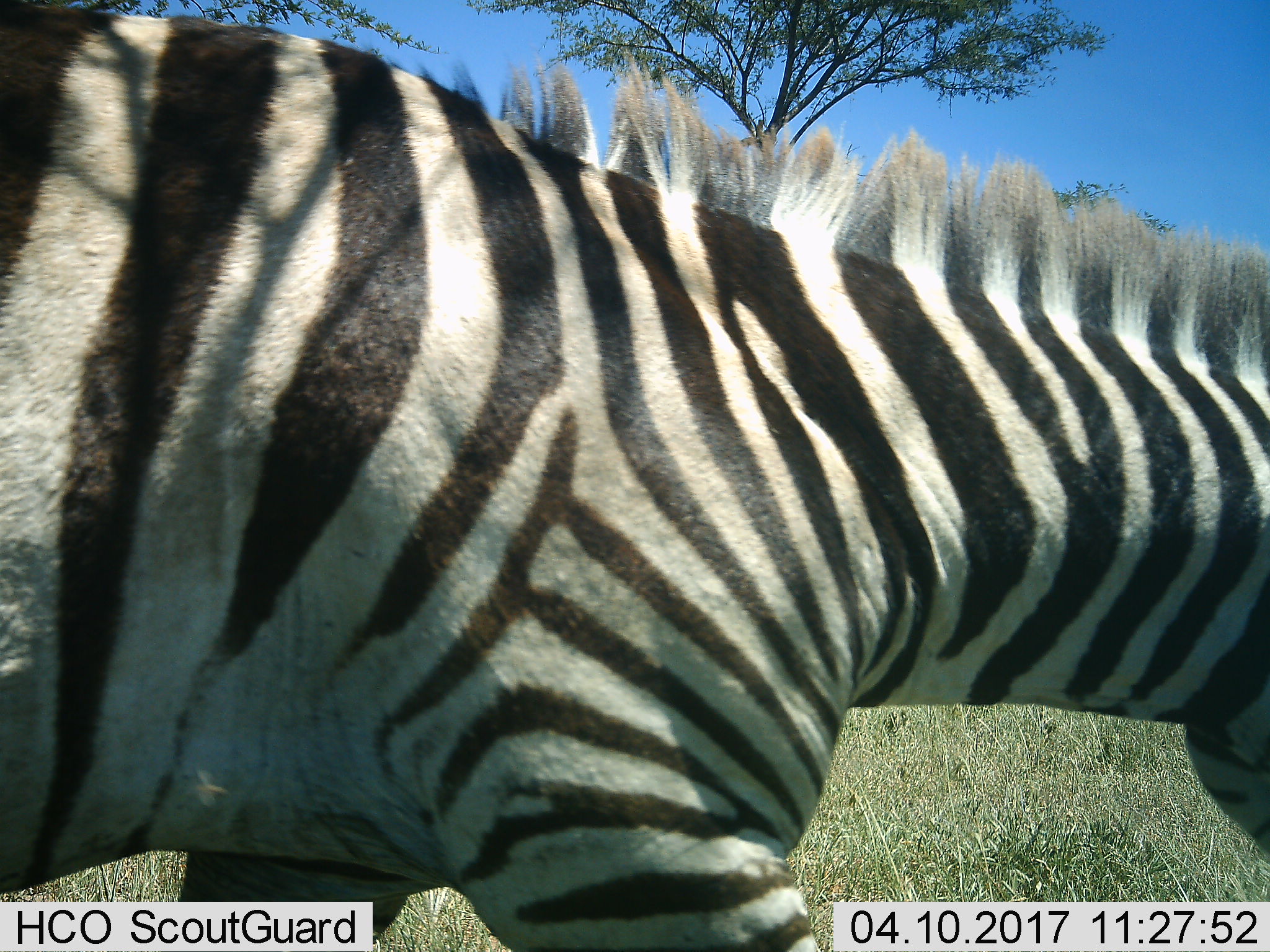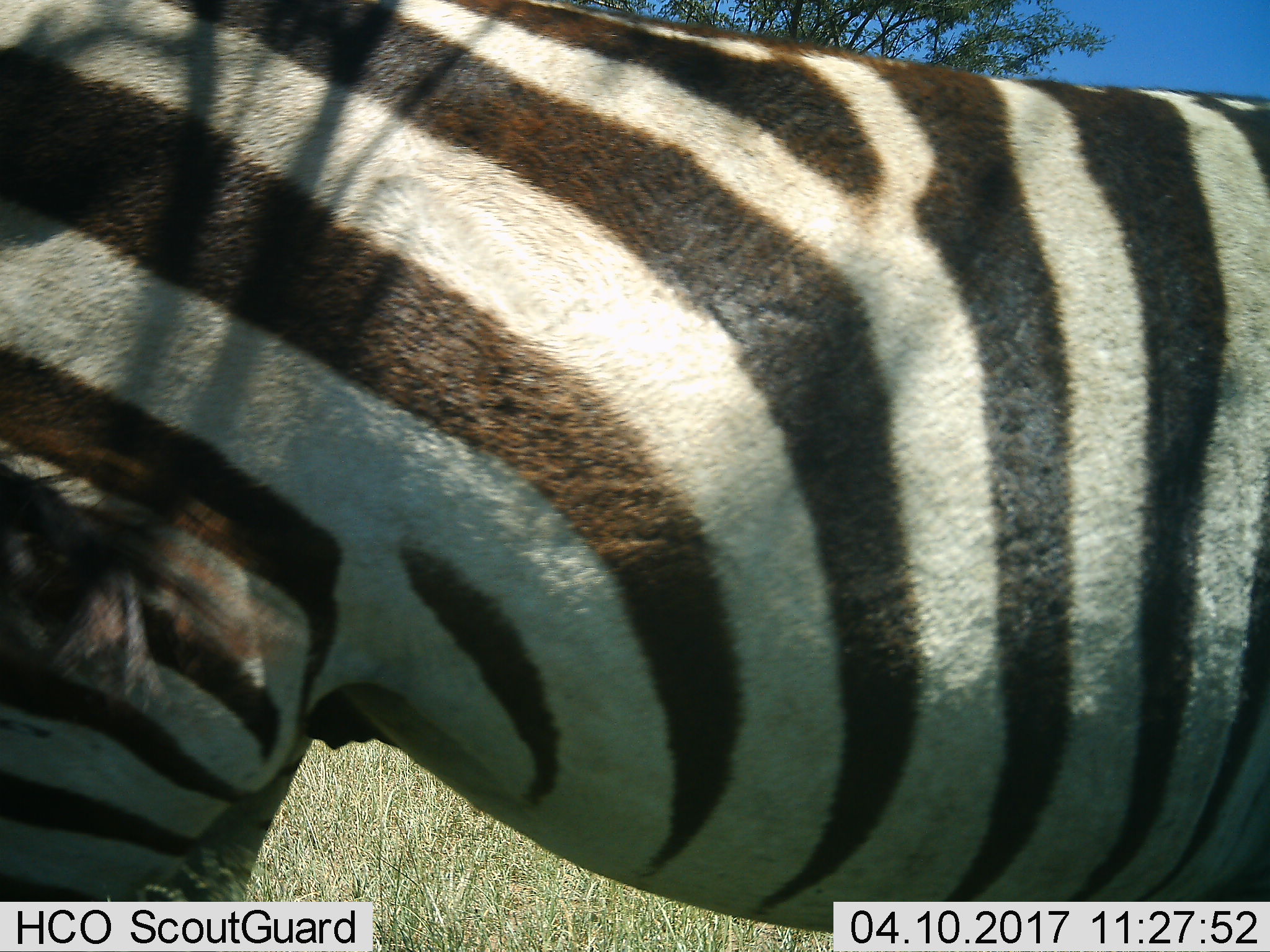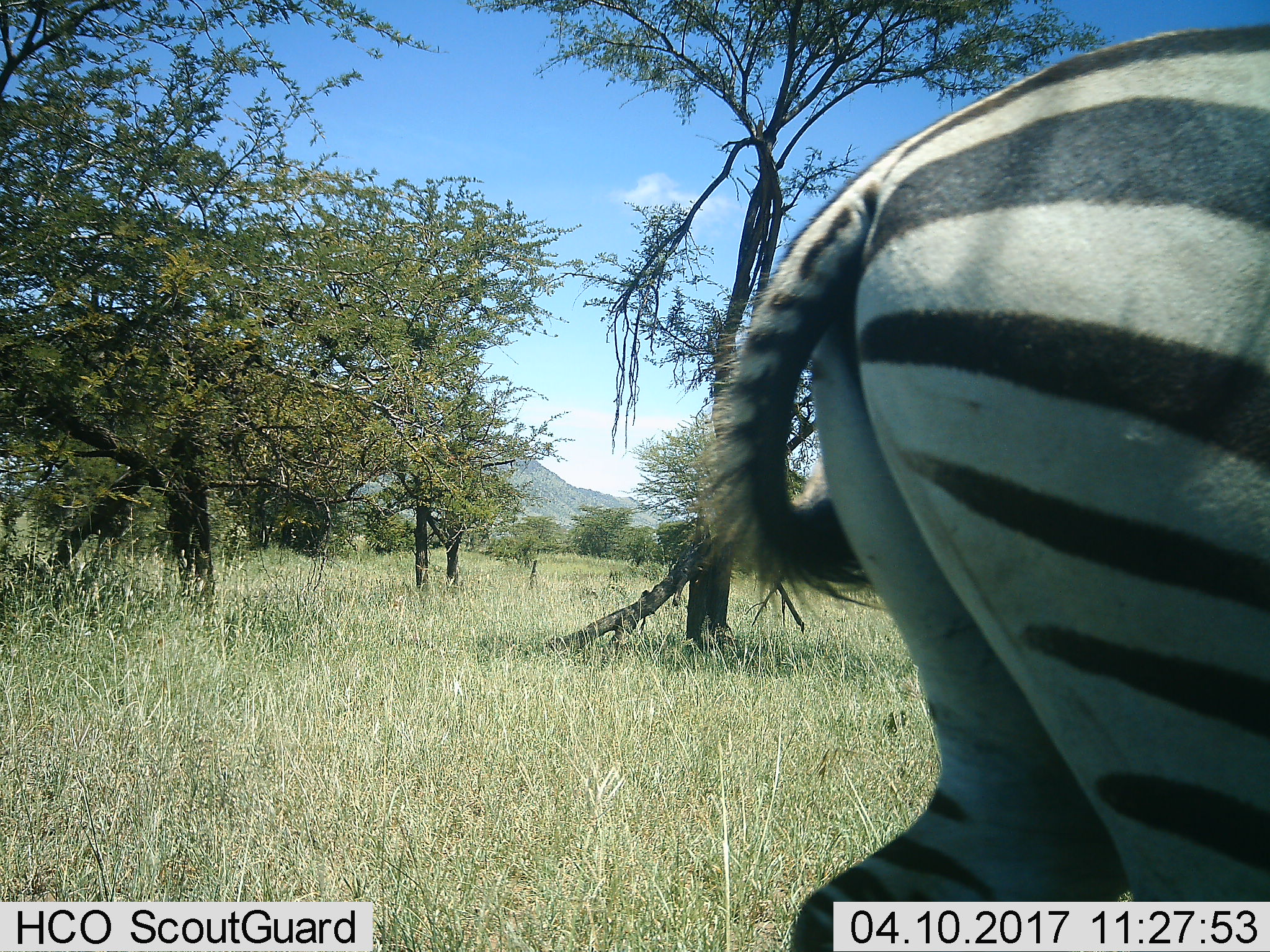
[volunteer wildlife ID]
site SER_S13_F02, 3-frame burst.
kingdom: Animalia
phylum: Chordata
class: Mammalia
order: Perissodactyla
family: Equidae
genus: Equus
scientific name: Equus quagga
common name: plains zebra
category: zebraplains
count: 1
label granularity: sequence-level